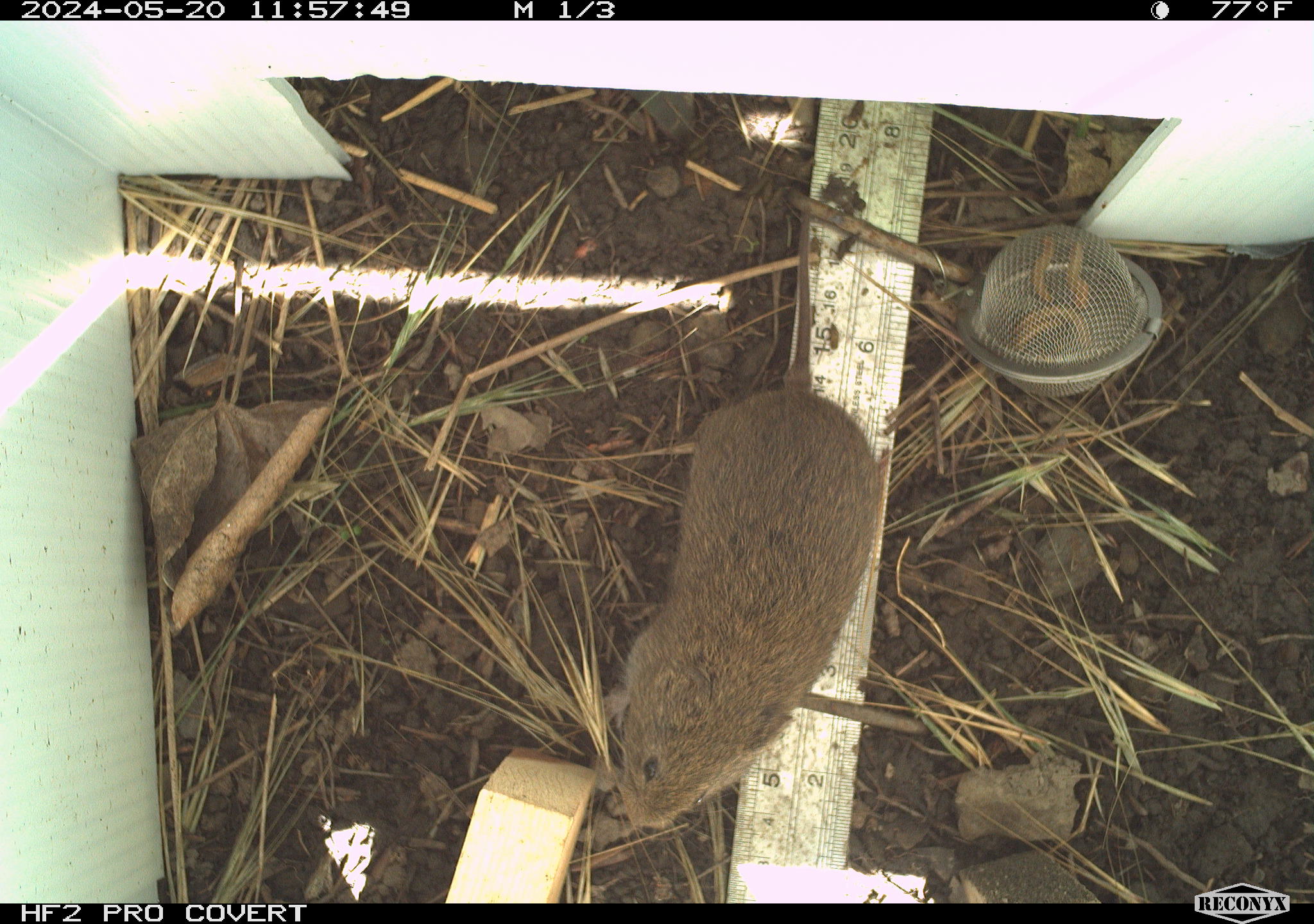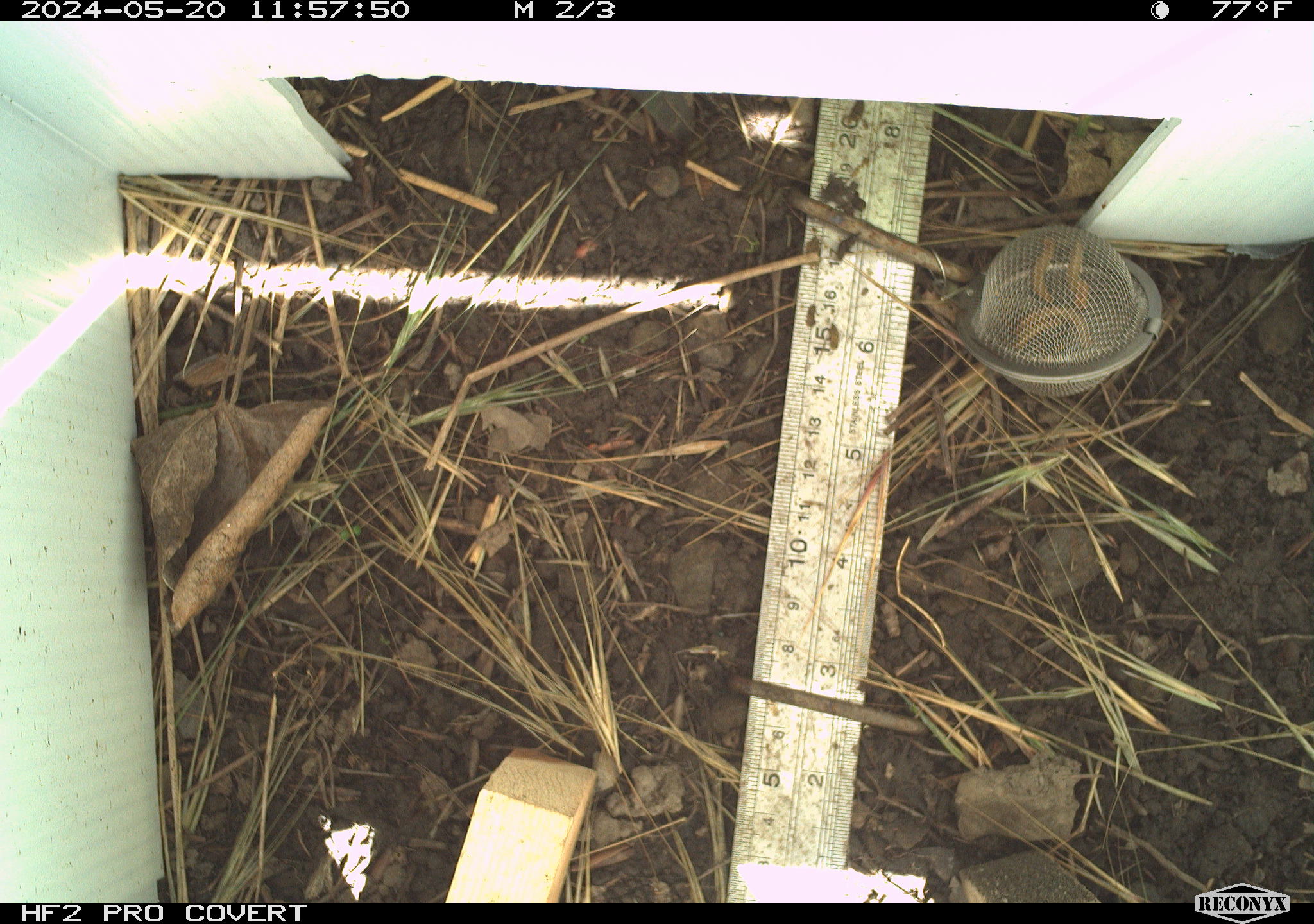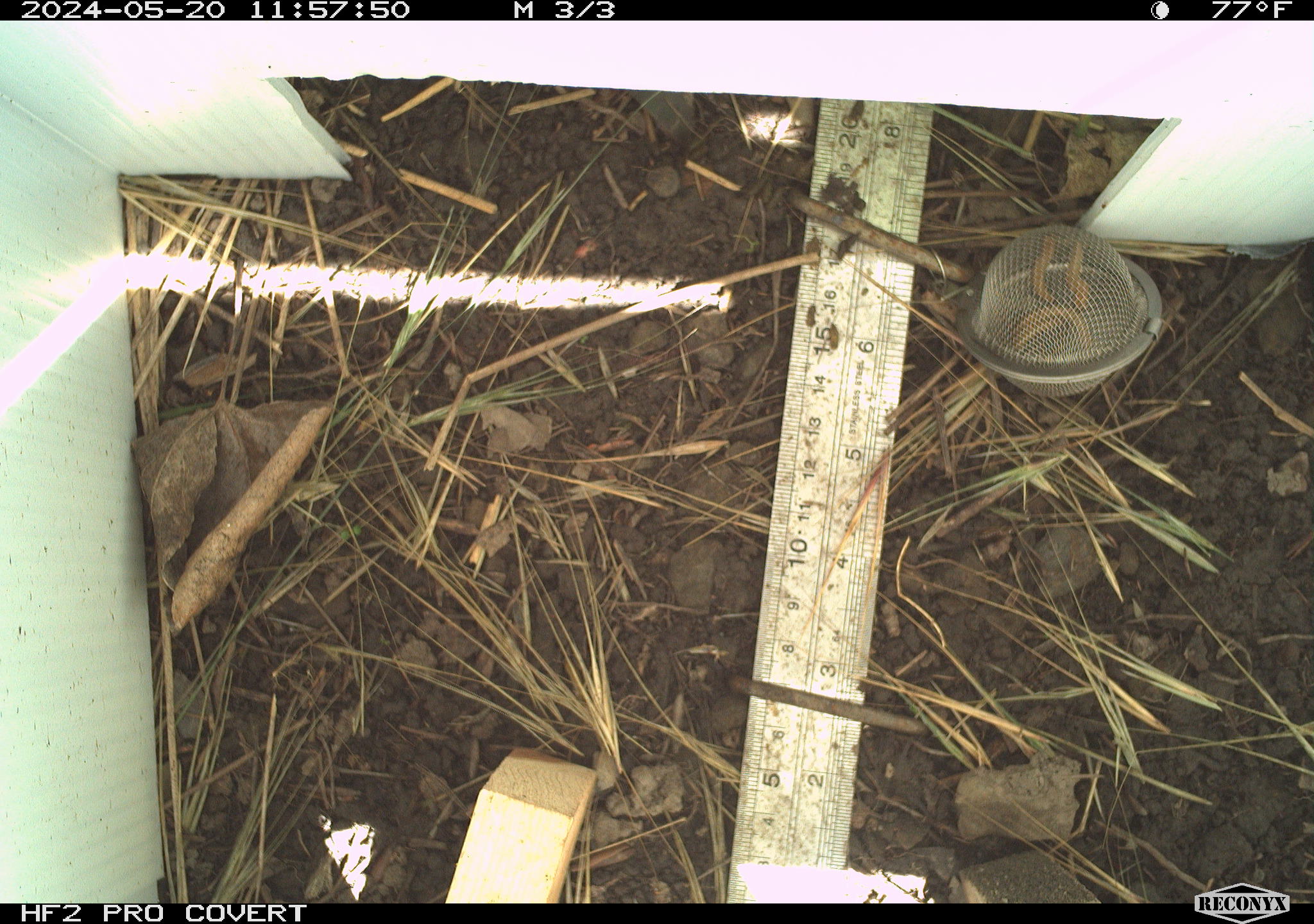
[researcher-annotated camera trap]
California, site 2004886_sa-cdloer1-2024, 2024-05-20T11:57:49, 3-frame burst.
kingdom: Animalia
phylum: Chordata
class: Mammalia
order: Rodentia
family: Cricetidae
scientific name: Arvicolinae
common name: voles, lemmings, and muskrats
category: arvicolinae subfamily